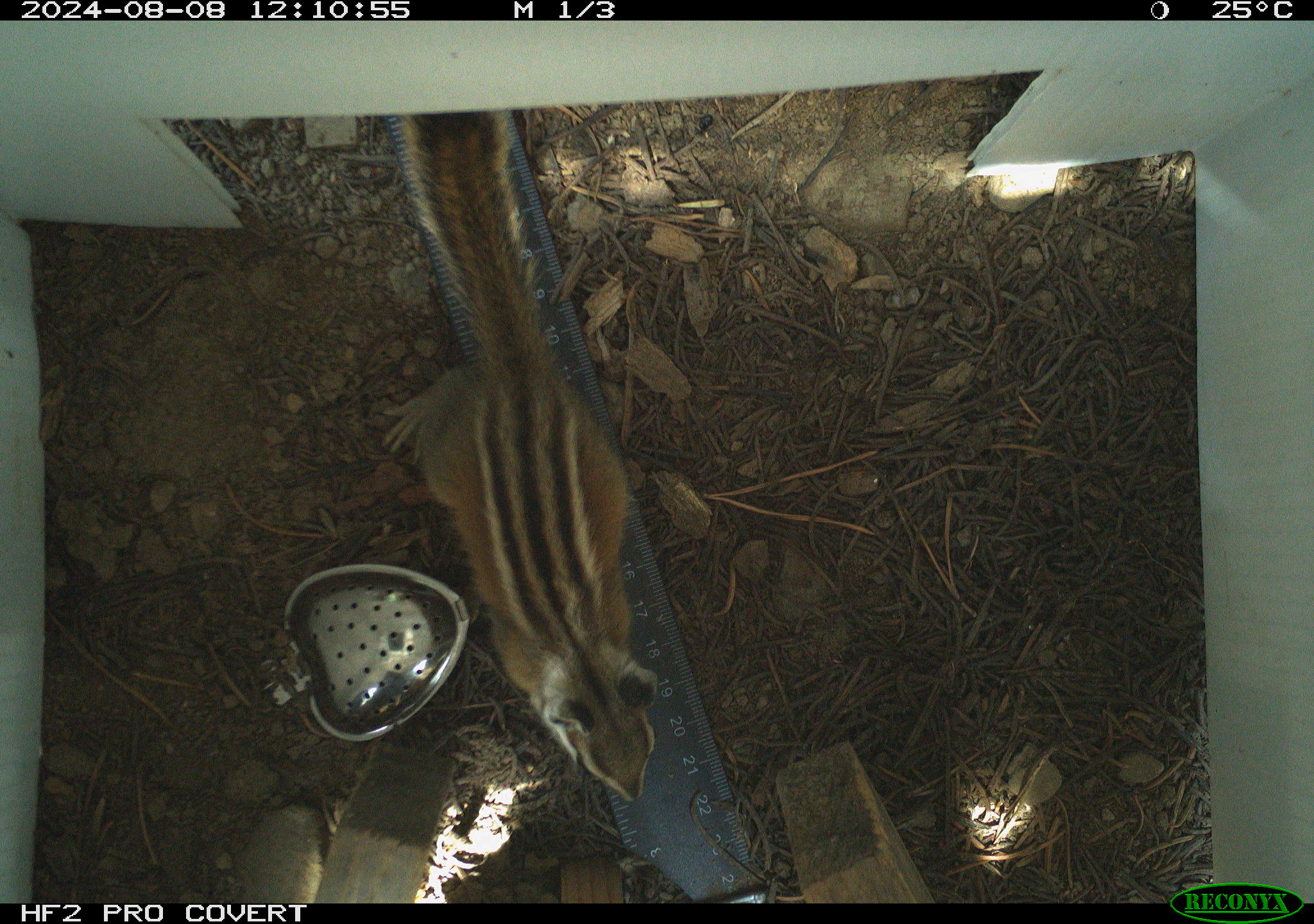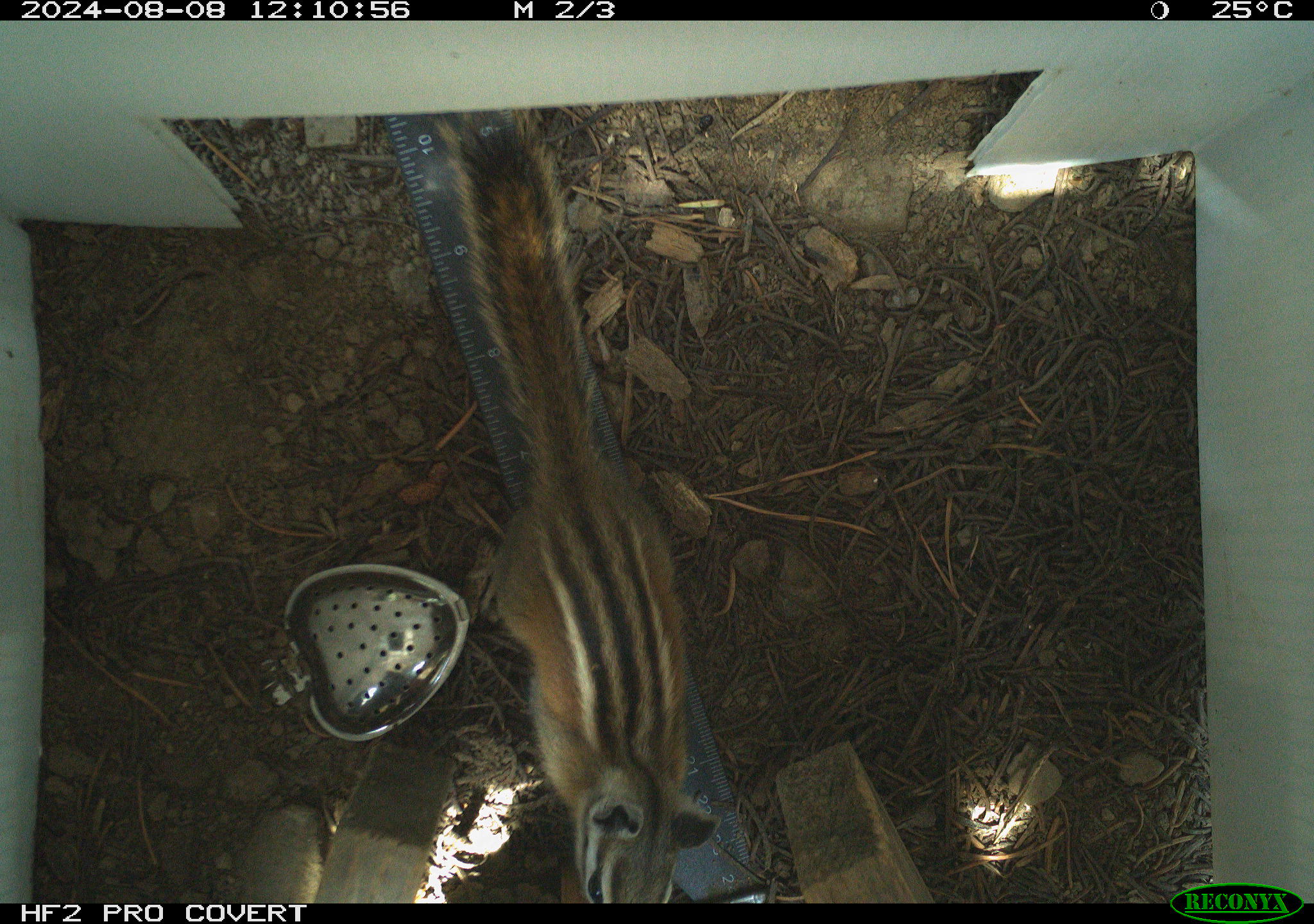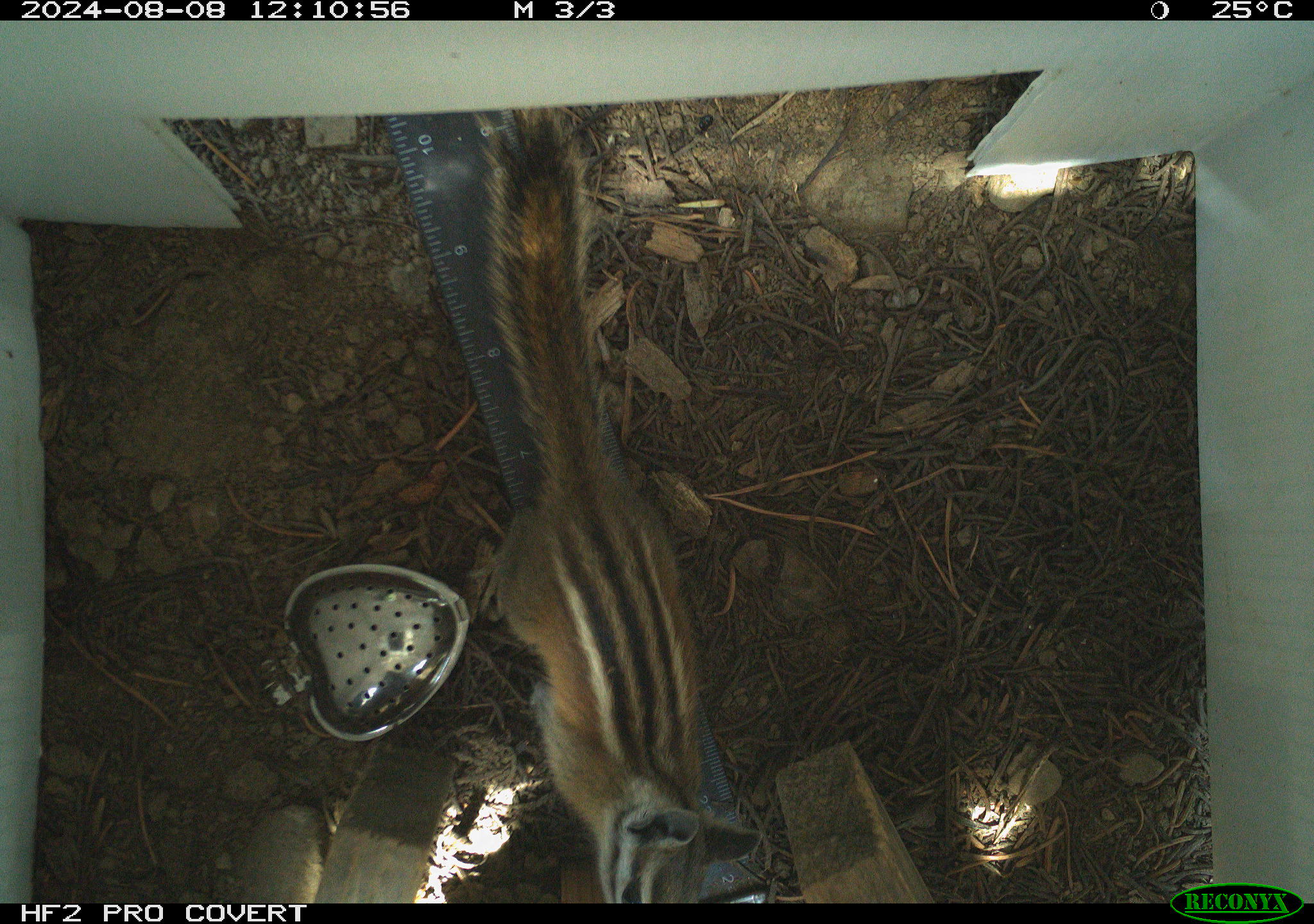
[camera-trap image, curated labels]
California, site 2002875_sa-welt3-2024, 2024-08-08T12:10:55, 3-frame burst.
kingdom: Animalia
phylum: Chordata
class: Mammalia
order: Rodentia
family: Sciuridae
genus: Neotamias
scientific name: Neotamias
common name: western chipmunks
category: neotamias species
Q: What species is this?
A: Neotamias species (western chipmunks) (Neotamias).